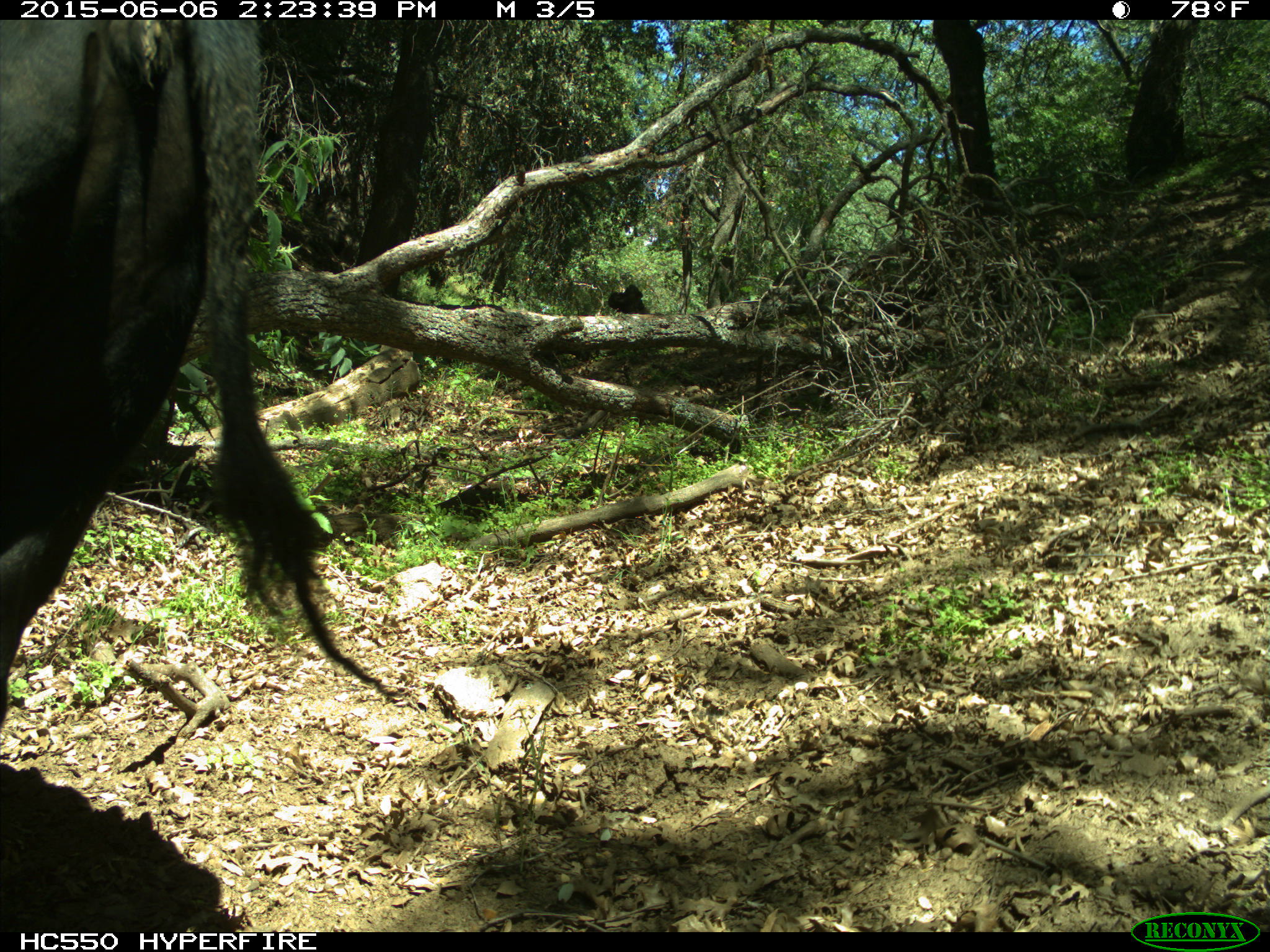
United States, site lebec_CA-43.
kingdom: Animalia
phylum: Chordata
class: Mammalia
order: Artiodactyla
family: Bovidae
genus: Bos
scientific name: Bos taurus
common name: domestic cow